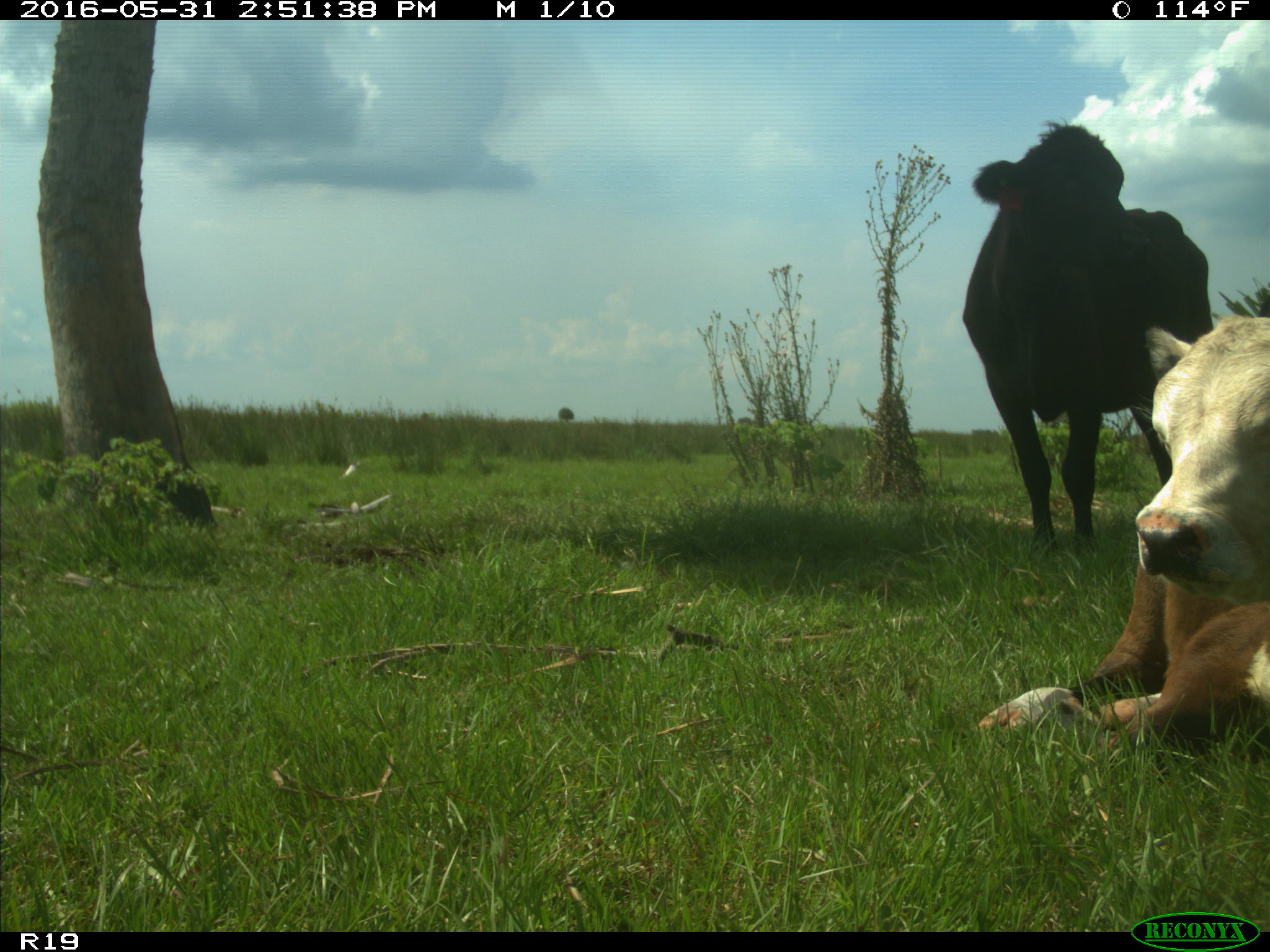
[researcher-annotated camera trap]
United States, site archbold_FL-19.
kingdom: Animalia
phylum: Chordata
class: Mammalia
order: Artiodactyla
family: Bovidae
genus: Bos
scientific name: Bos taurus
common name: domestic cow